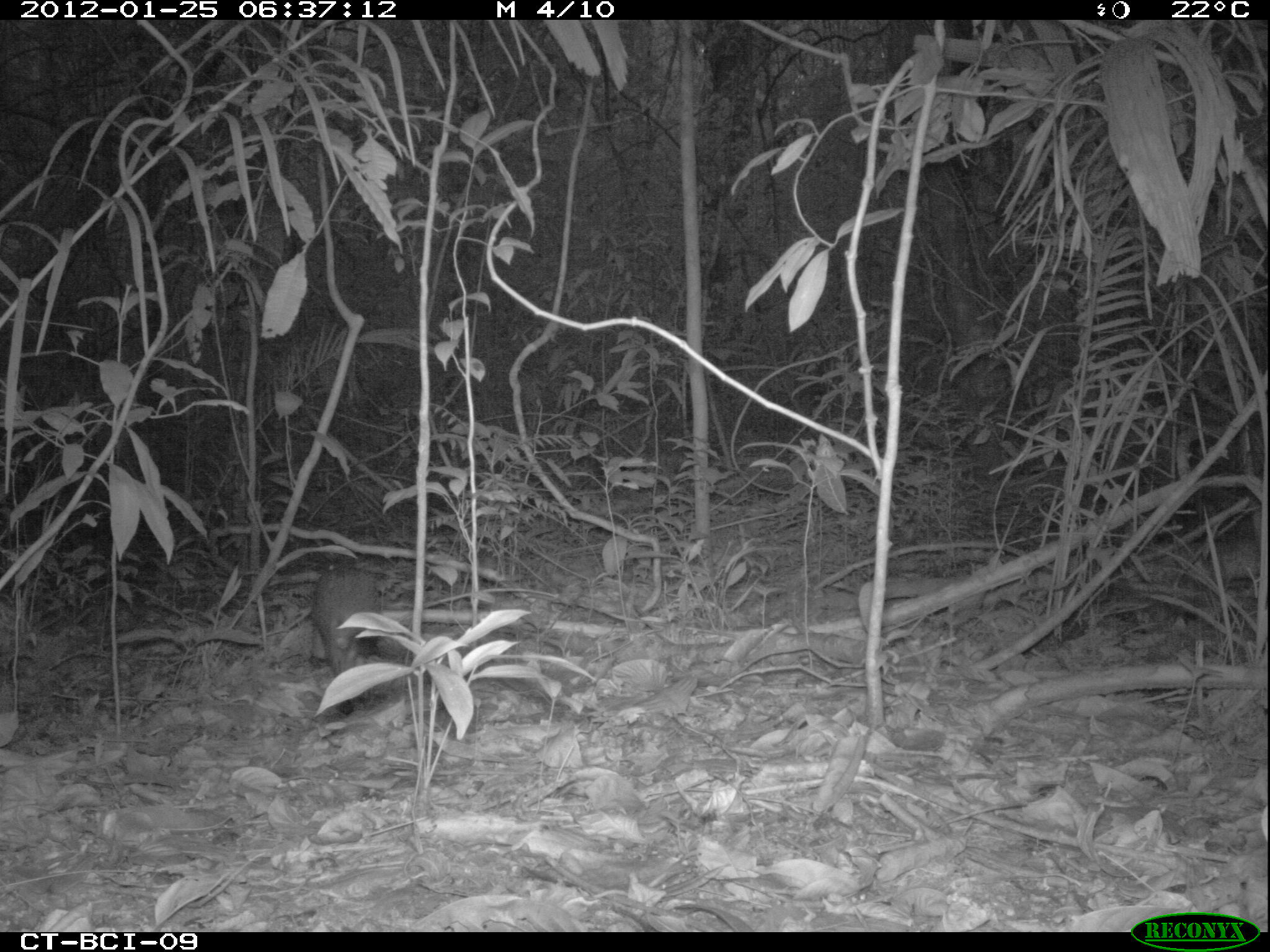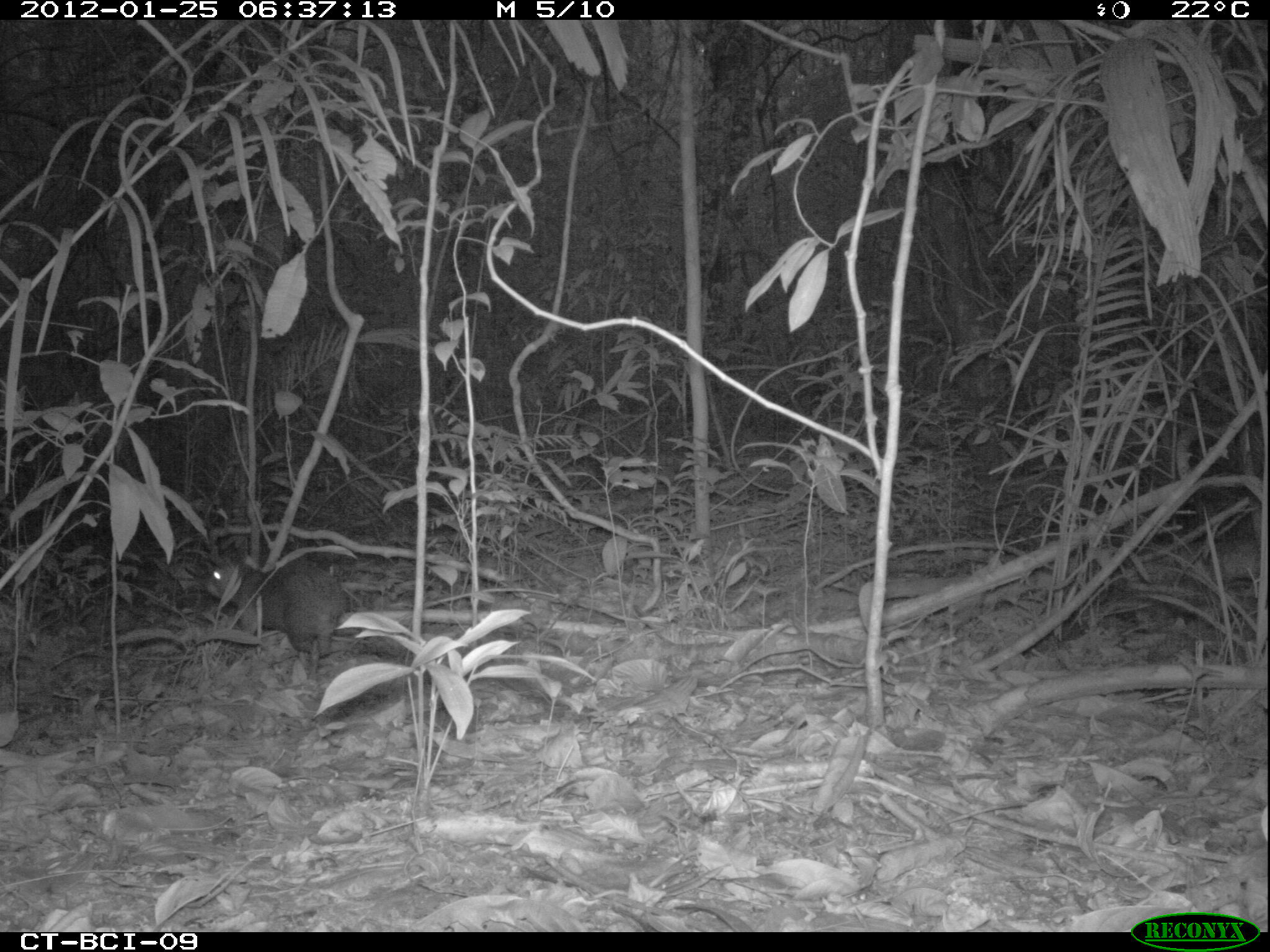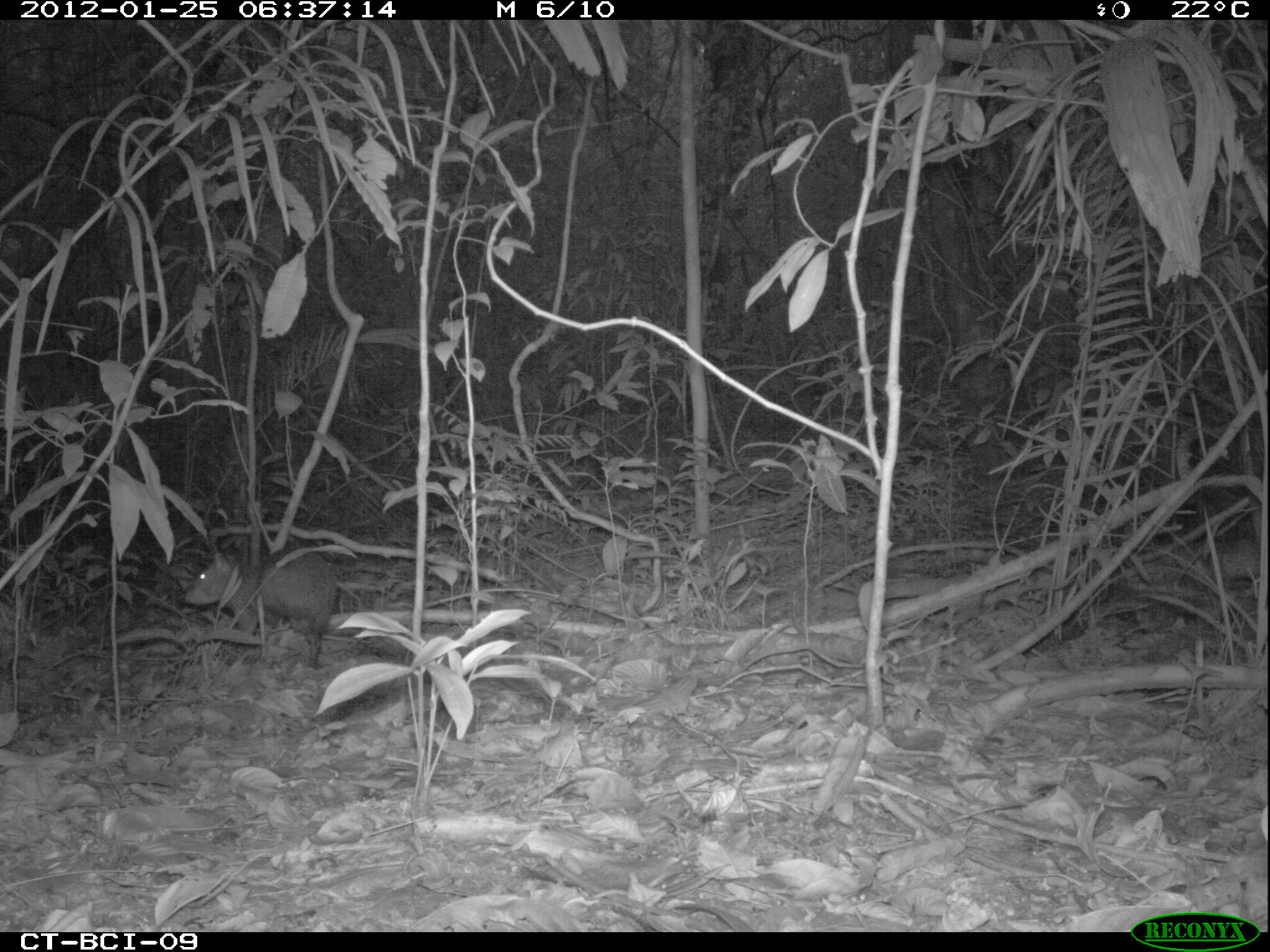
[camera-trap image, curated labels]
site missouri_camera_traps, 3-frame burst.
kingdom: Animalia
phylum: Chordata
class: Mammalia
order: Rodentia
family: Dasyproctidae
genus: Dasyprocta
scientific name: Dasyprocta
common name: agouti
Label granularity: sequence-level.